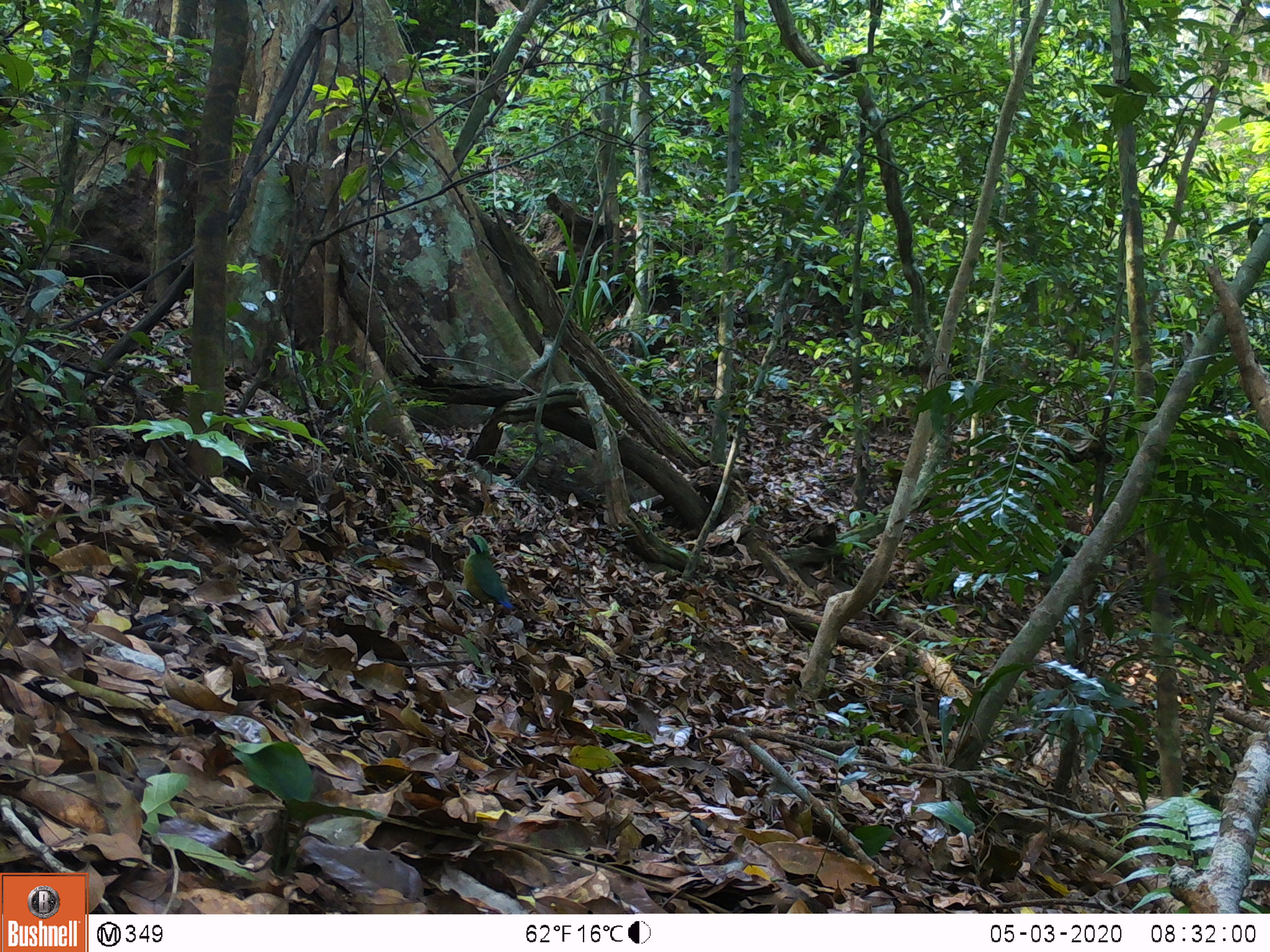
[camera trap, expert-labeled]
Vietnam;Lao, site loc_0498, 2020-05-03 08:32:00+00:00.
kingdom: Animalia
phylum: Chordata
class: Aves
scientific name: Aves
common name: bird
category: unidentified bird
Unidentified bird (bird) (Aves). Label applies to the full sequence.